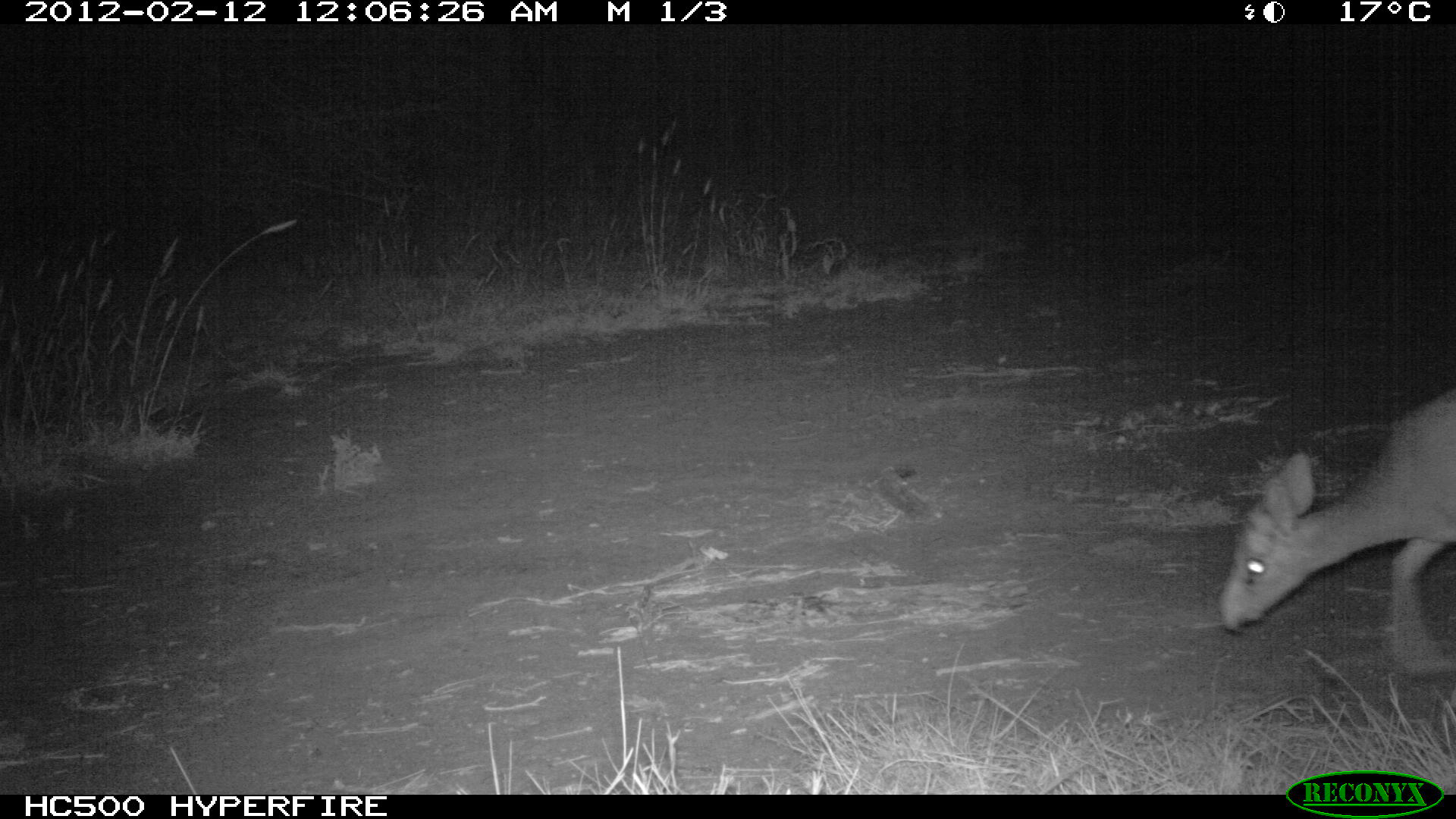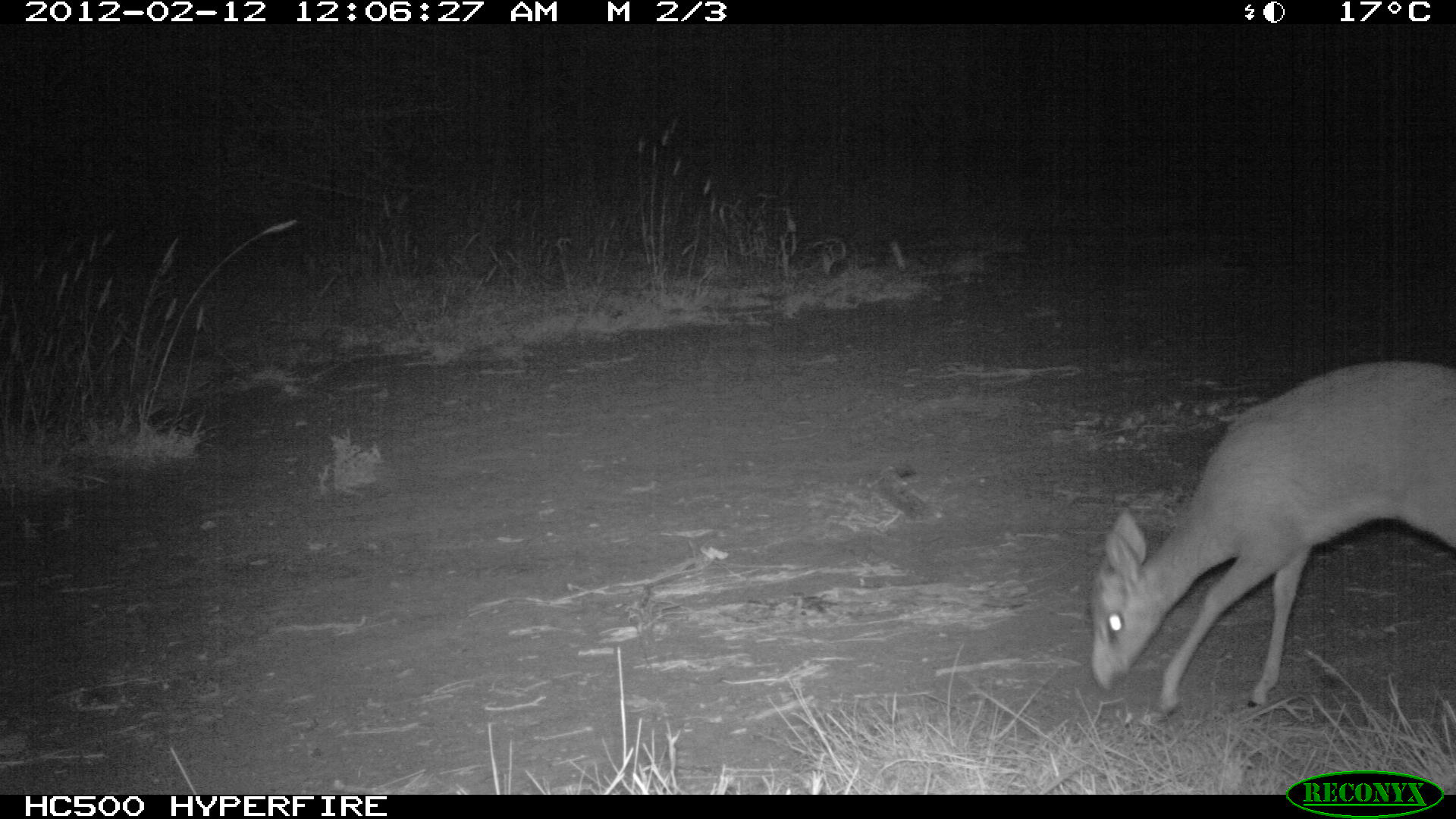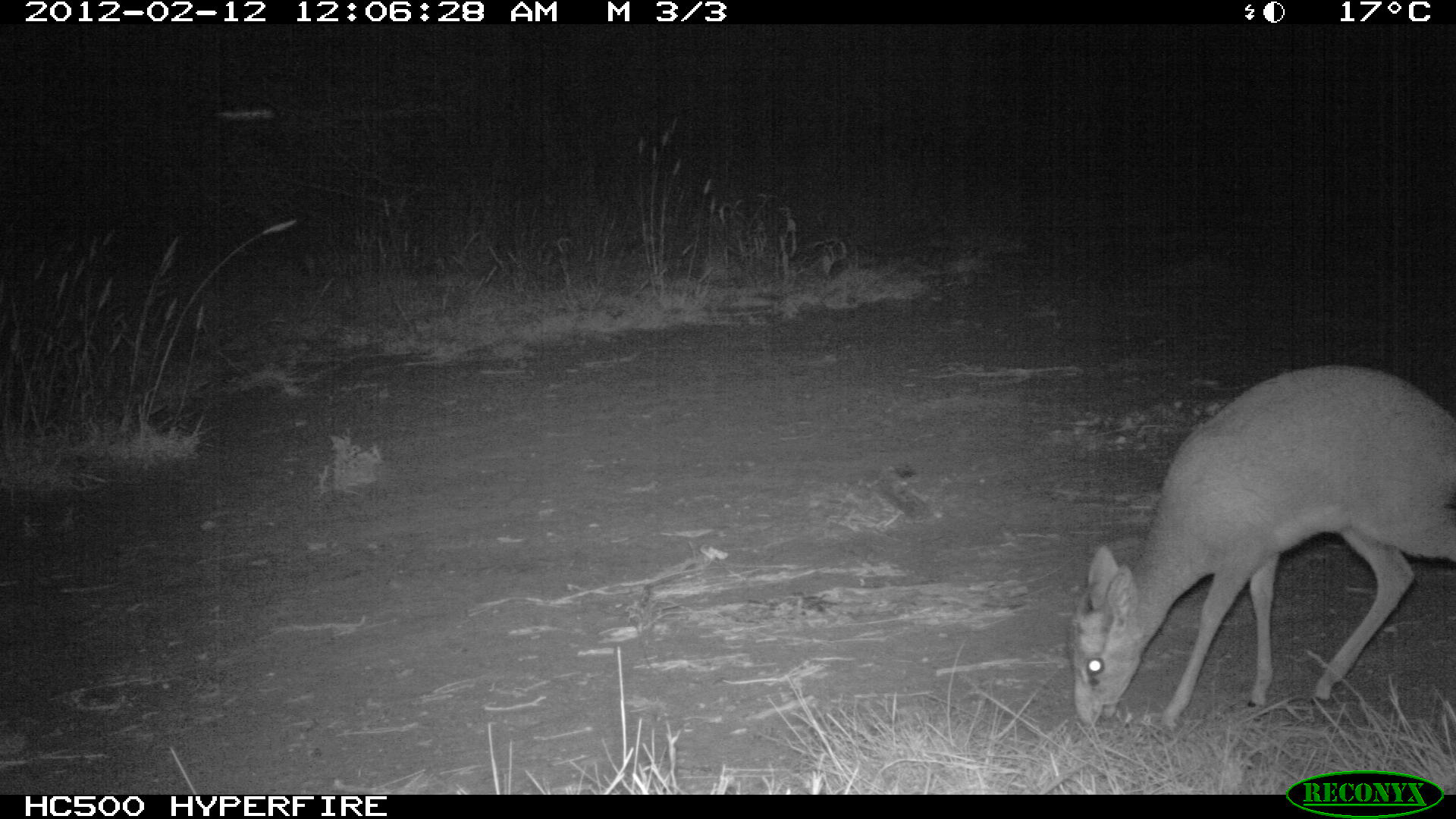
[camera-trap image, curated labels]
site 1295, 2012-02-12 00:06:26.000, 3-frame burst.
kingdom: Animalia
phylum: Chordata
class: Mammalia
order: Artiodactyla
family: Bovidae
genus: Madoqua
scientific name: Madoqua guentheri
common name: günther's dik-dik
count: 1